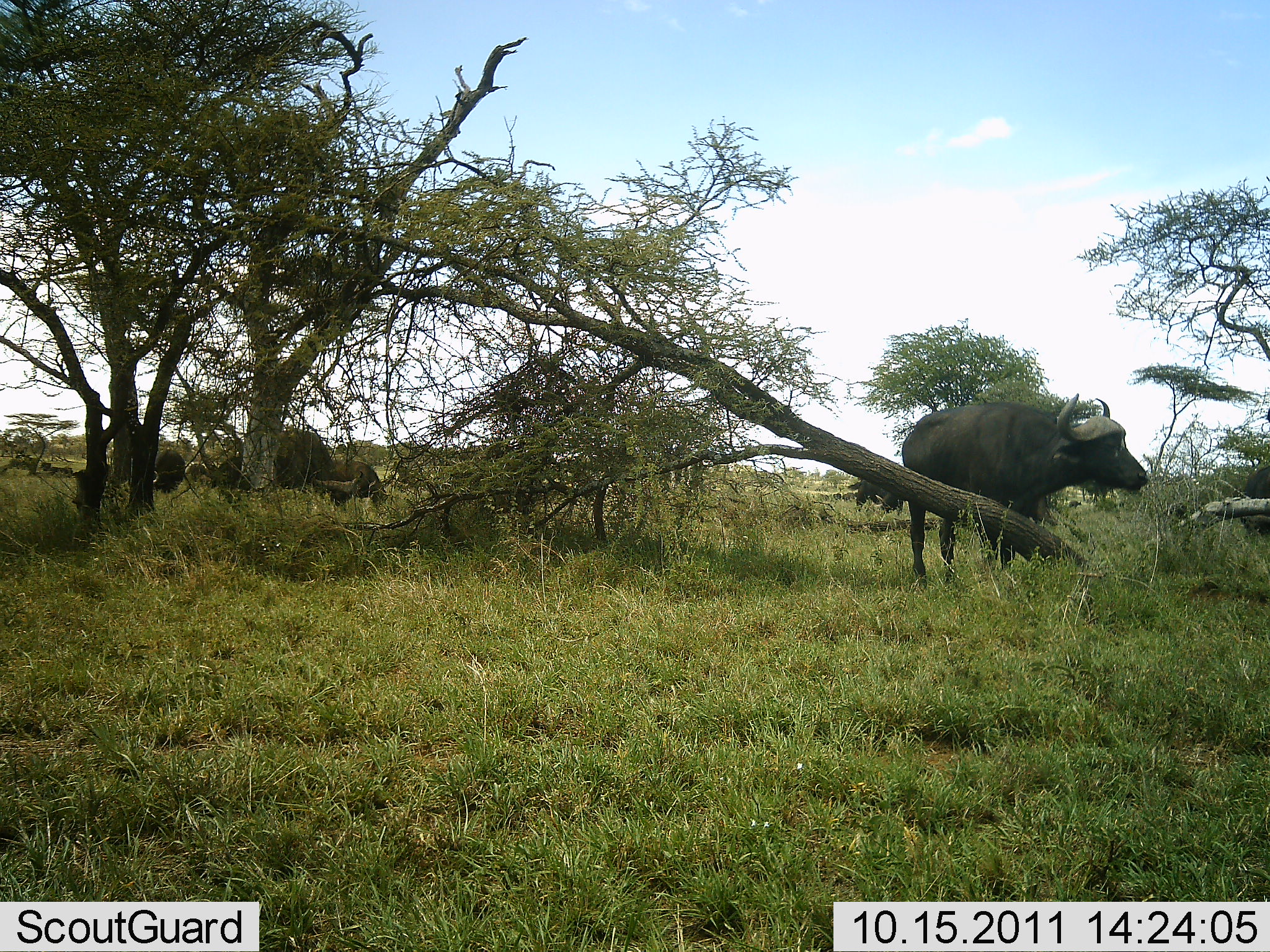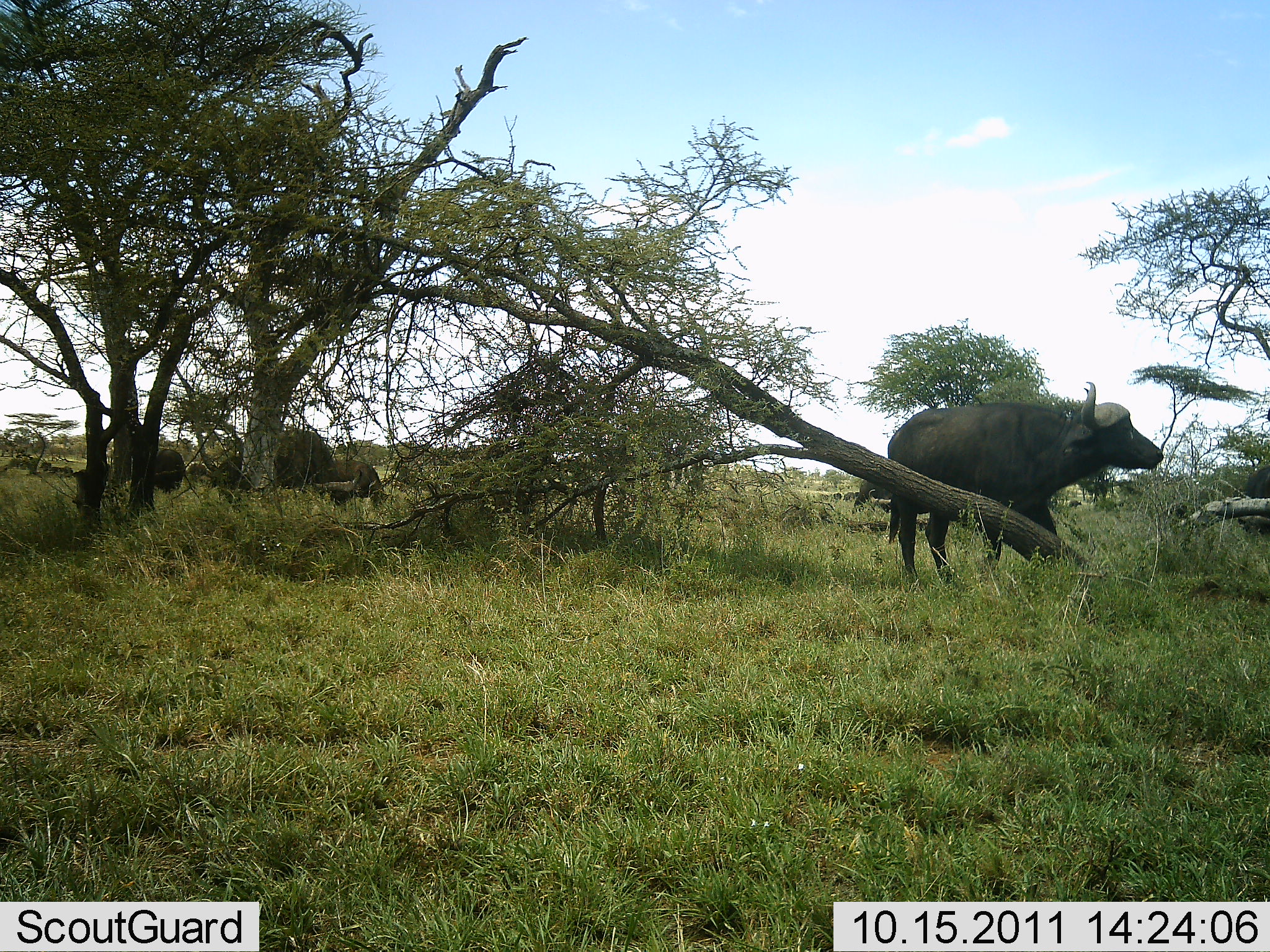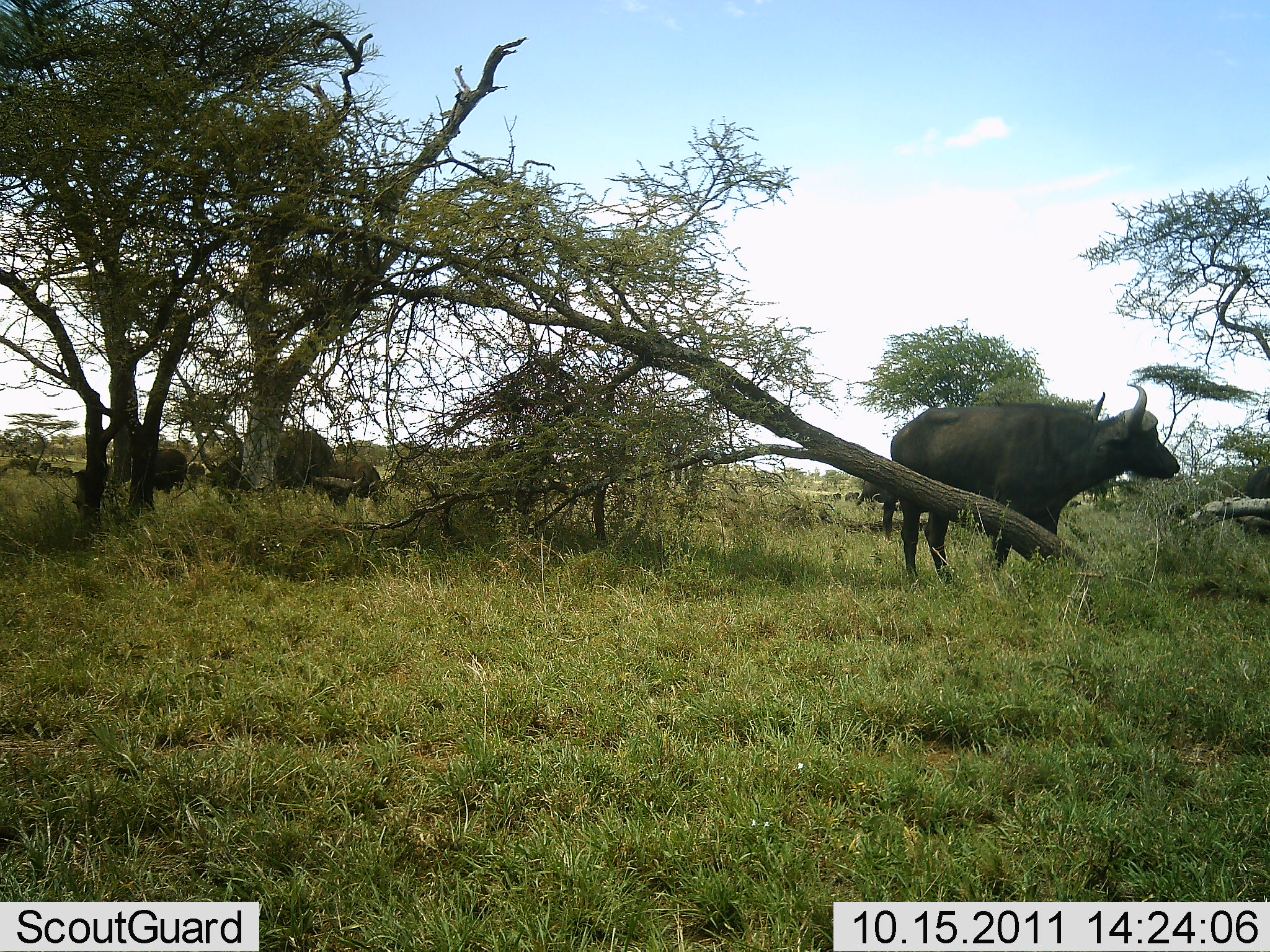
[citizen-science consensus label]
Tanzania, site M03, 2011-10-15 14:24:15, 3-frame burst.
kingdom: Animalia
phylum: Chordata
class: Mammalia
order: Artiodactyla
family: Bovidae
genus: Syncerus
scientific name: Syncerus caffer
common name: cape buffalo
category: buffalo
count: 4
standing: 86%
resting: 14%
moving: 14%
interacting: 0%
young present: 0%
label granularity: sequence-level